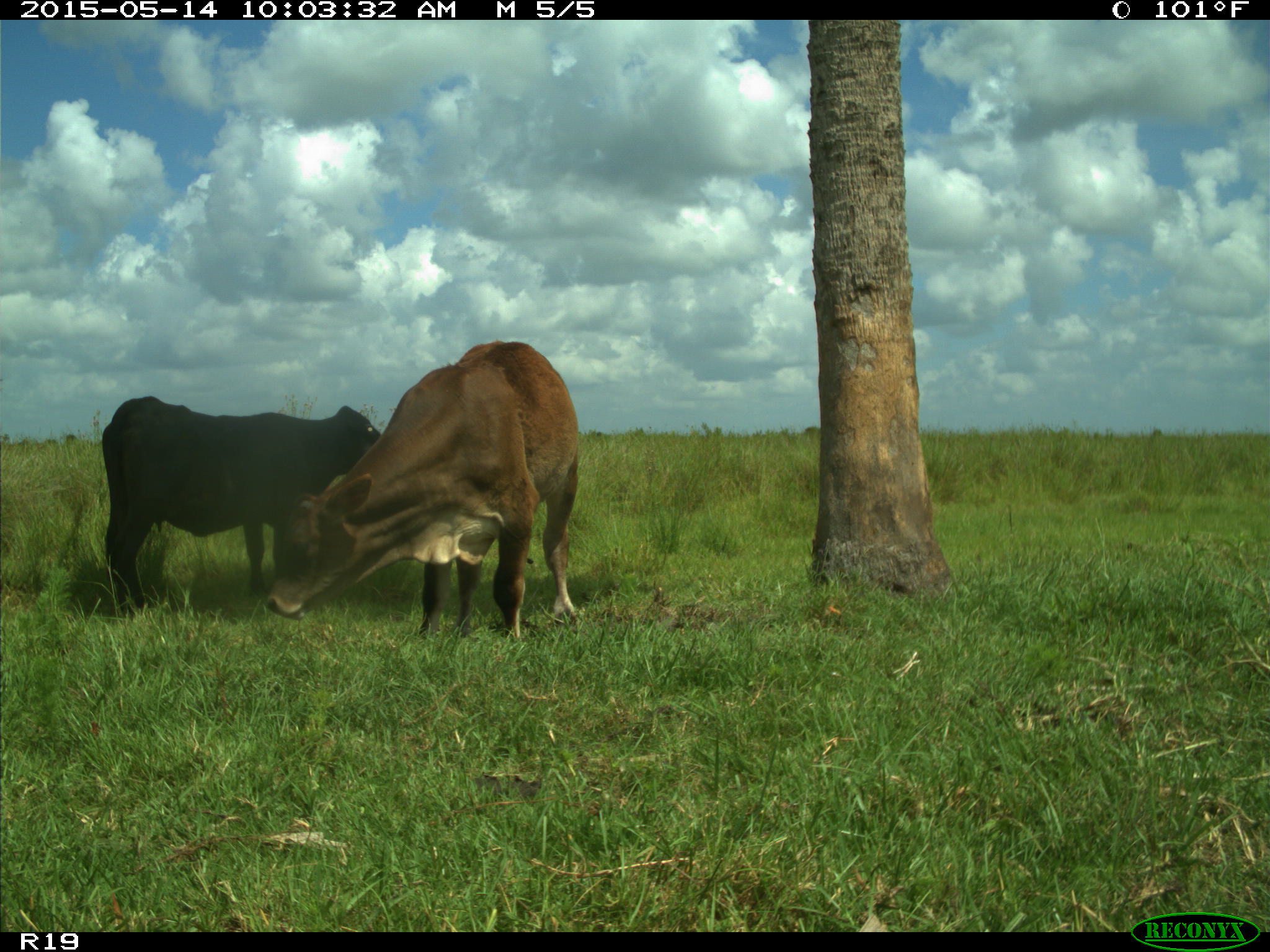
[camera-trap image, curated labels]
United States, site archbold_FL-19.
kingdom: Animalia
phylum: Chordata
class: Mammalia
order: Artiodactyla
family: Bovidae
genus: Bos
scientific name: Bos taurus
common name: domestic cow